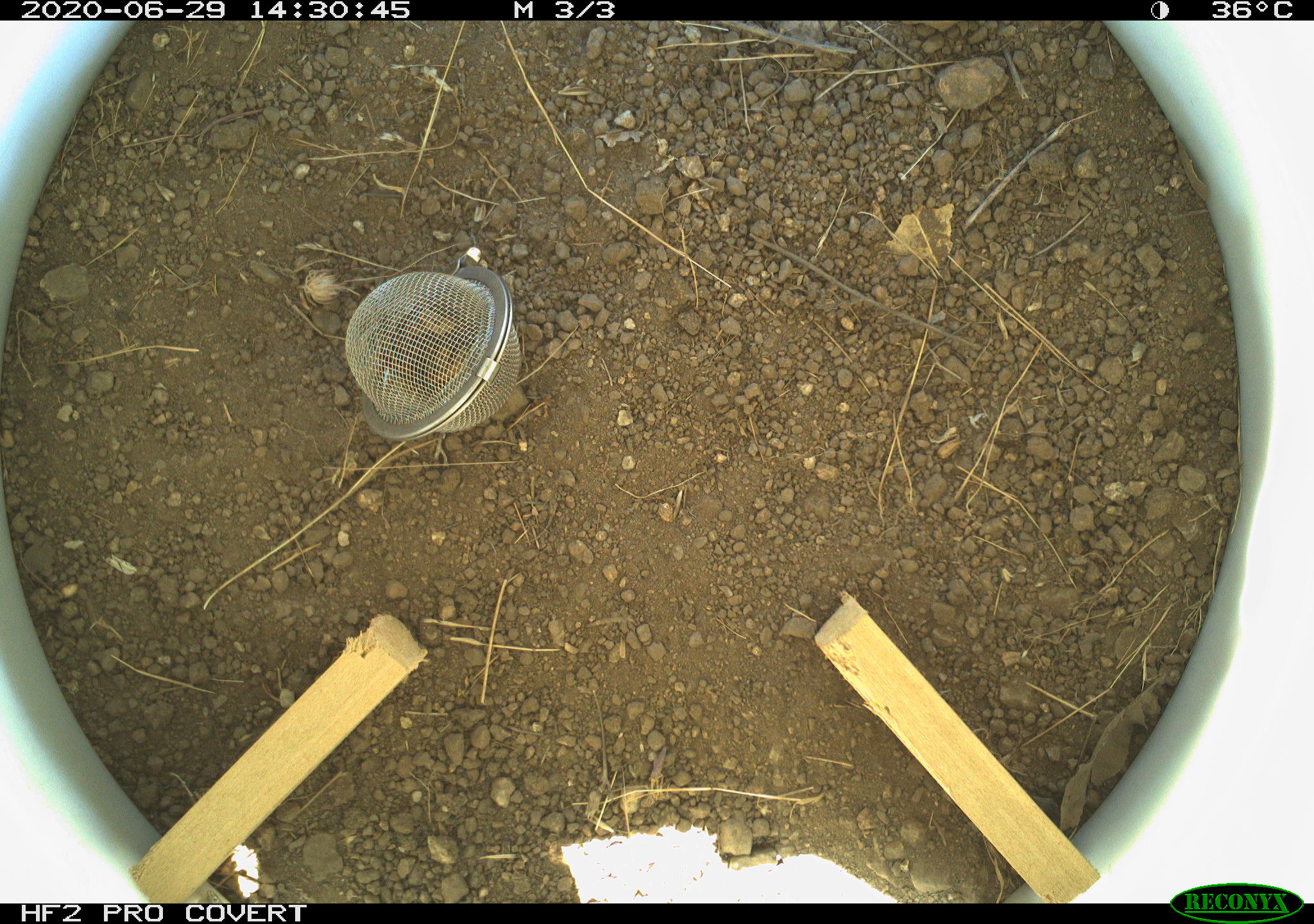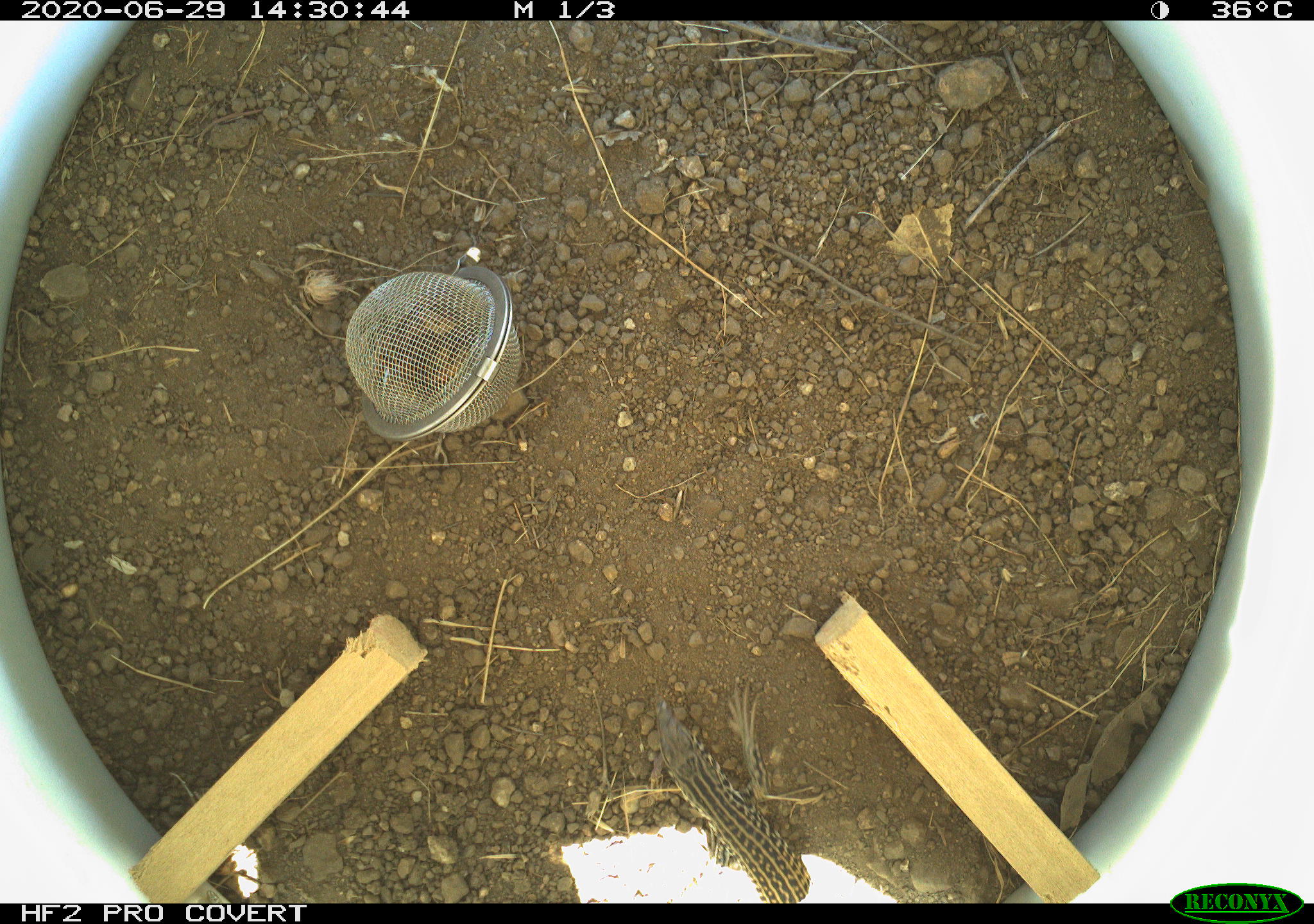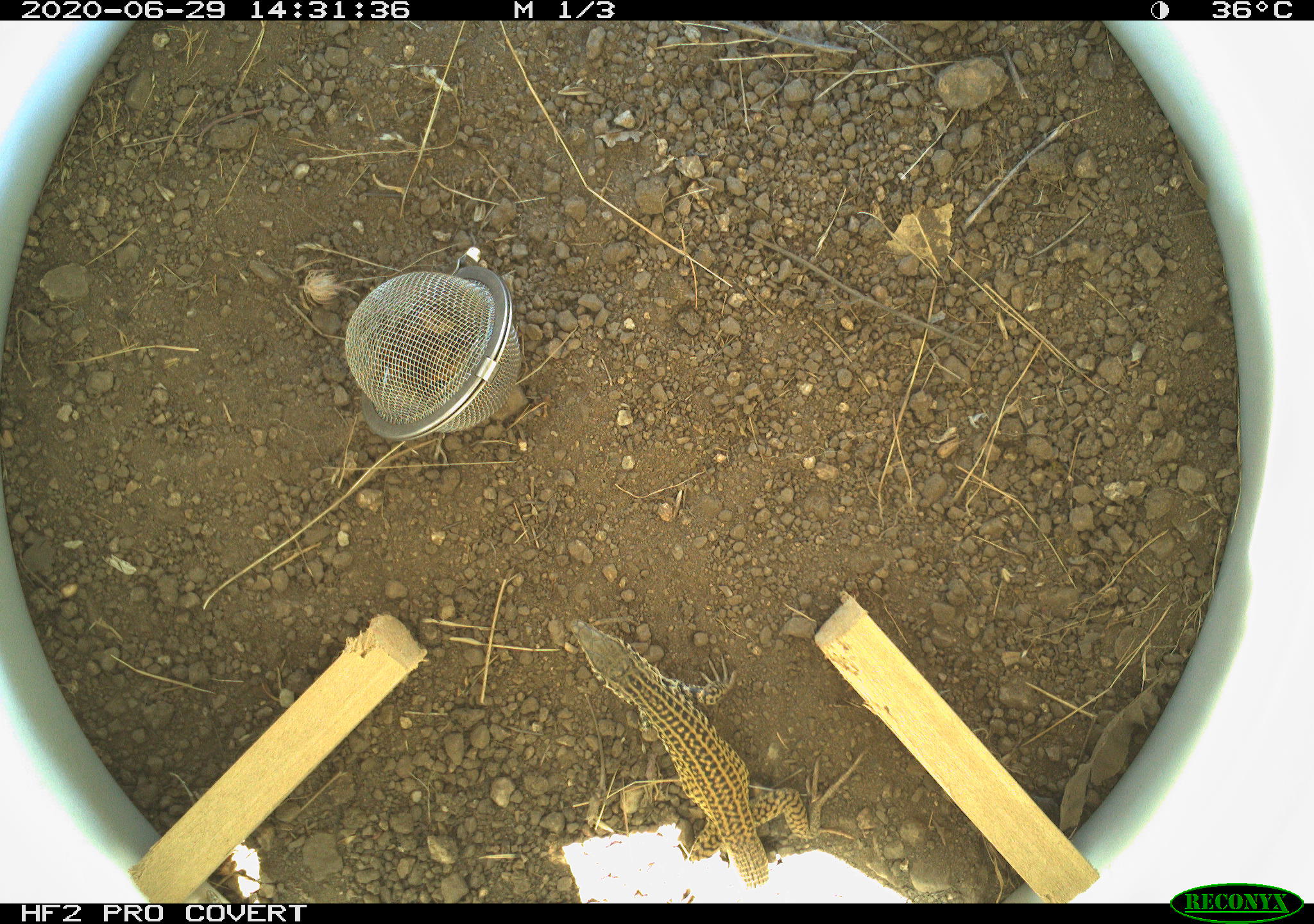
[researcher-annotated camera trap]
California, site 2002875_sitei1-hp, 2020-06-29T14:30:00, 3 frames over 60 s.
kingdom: Animalia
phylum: Chordata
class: Reptilia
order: Squamata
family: Teiidae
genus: Aspidoscelis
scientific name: Aspidoscelis tigris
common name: western whiptail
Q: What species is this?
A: Western whiptail (Aspidoscelis tigris).